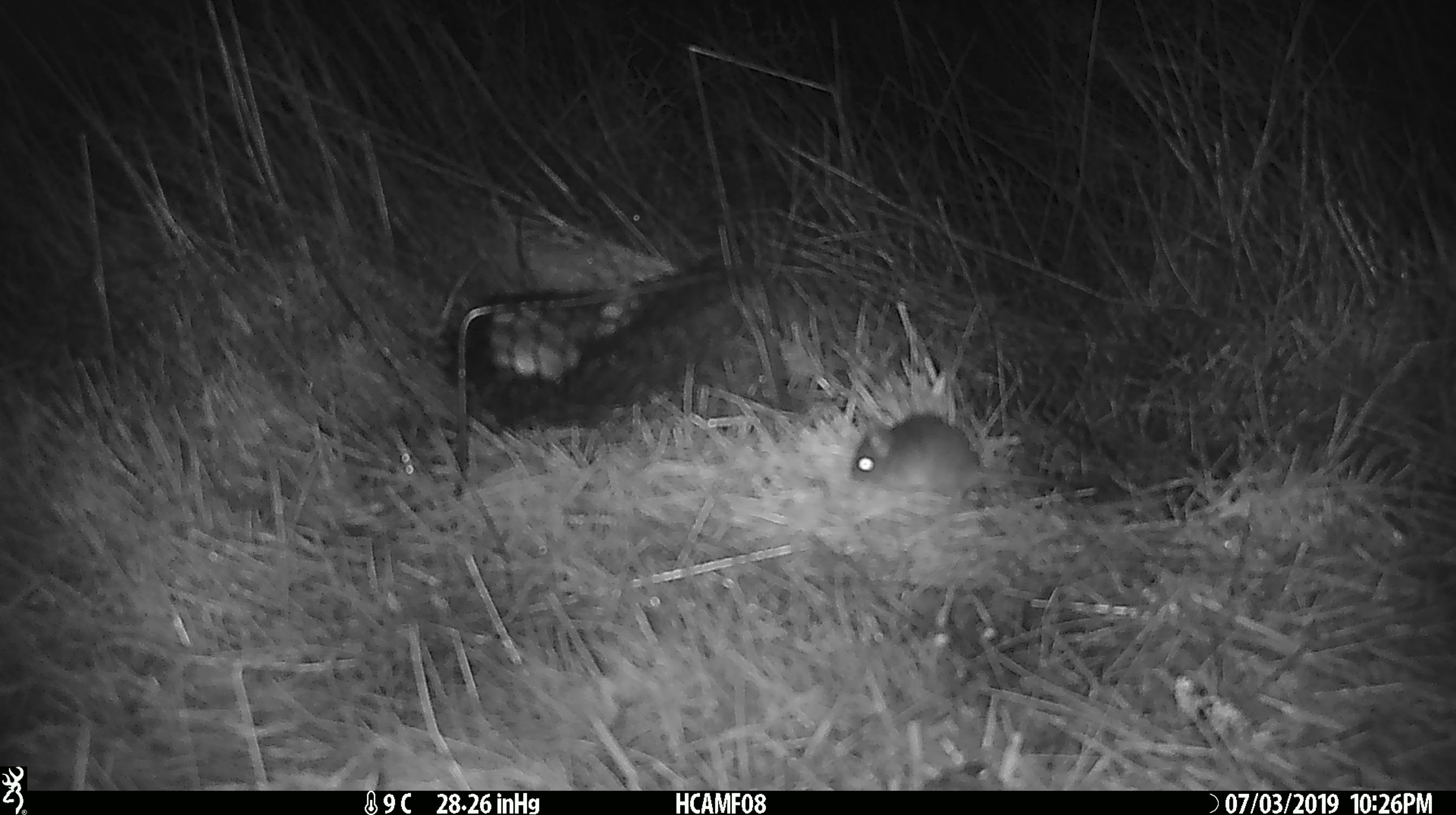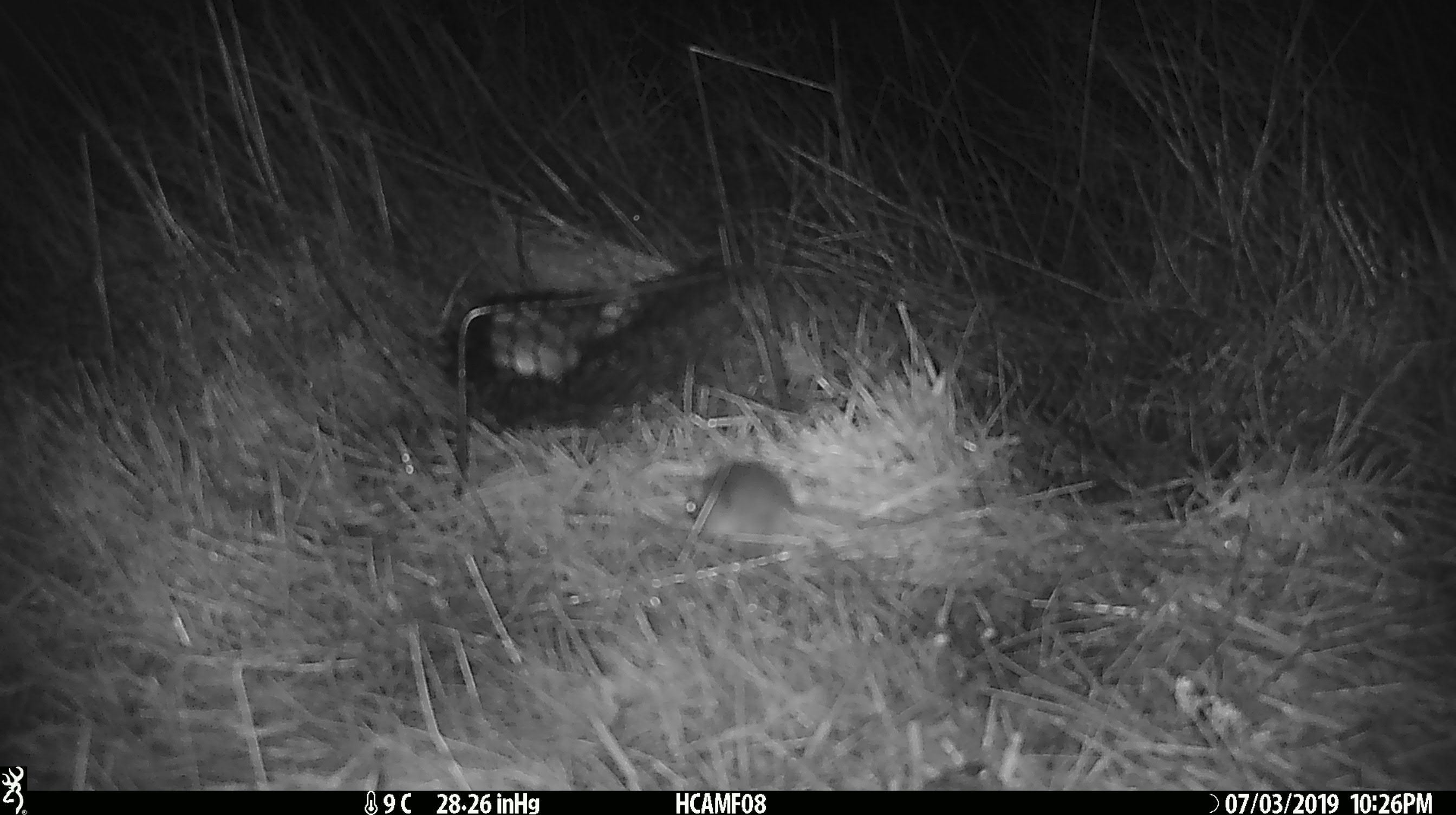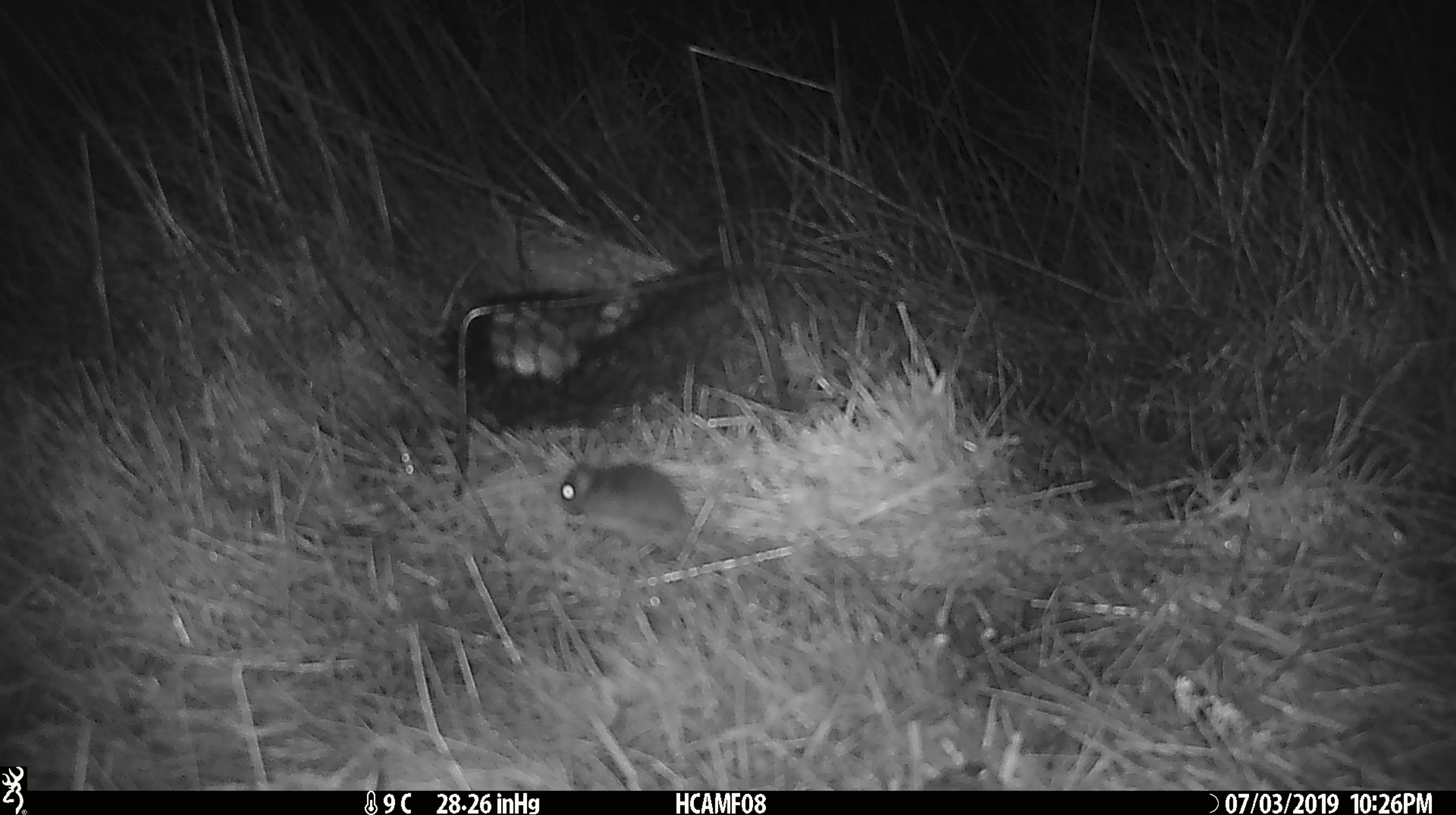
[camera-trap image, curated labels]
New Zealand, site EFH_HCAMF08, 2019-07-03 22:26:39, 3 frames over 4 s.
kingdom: Animalia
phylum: Chordata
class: Mammalia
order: Rodentia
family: Muridae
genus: Mus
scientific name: Mus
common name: mouse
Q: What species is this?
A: Mouse (Mus).